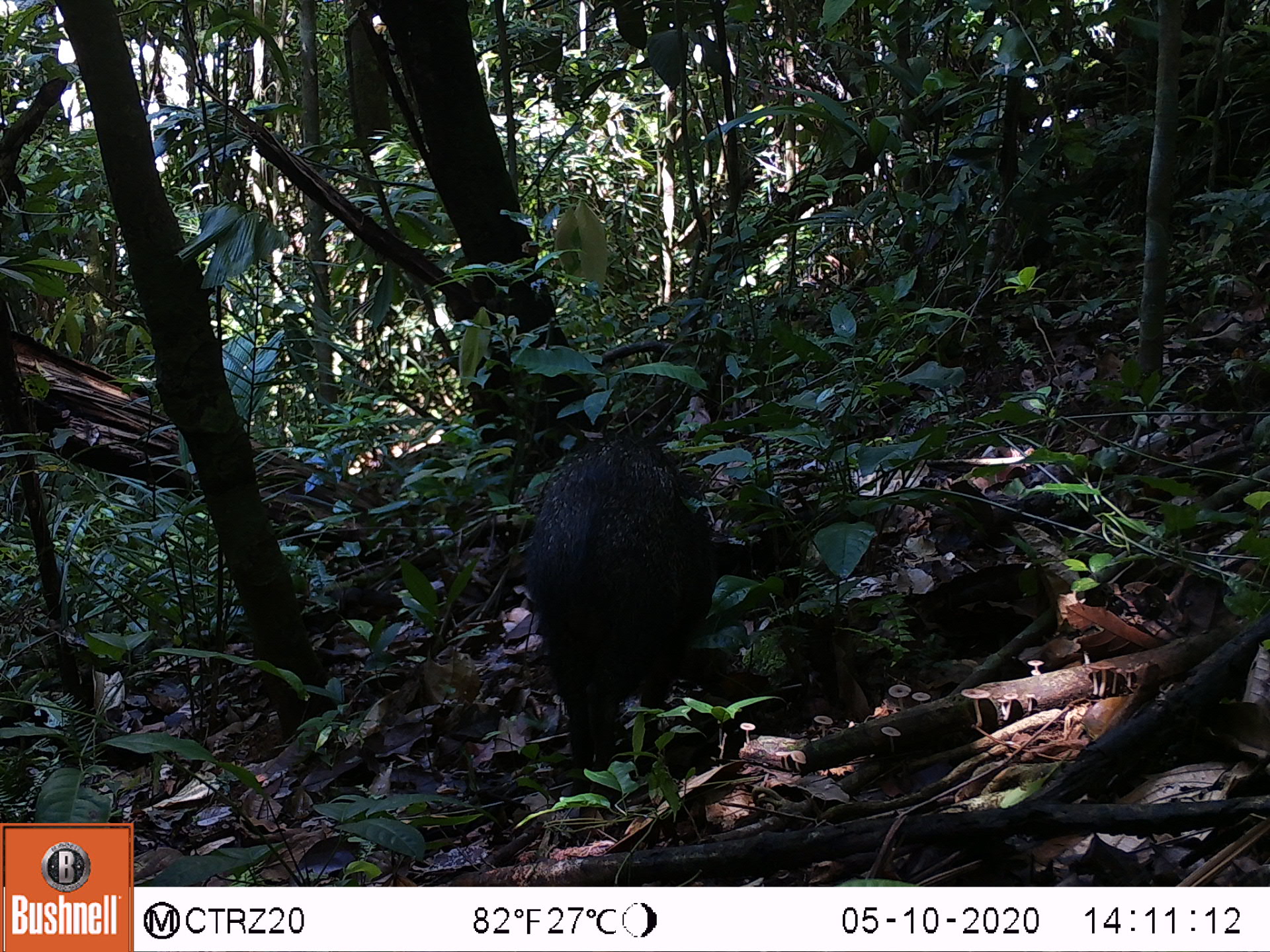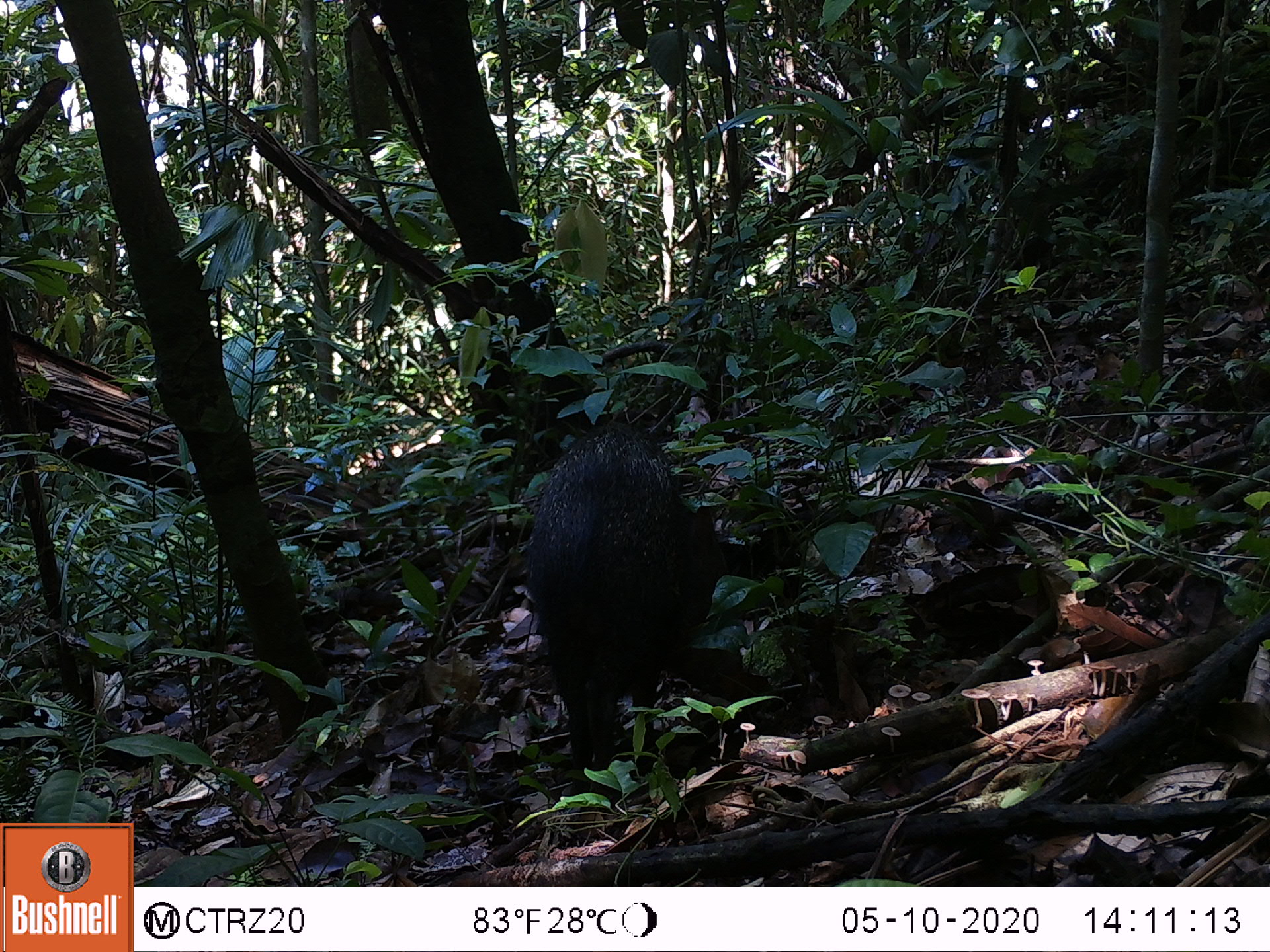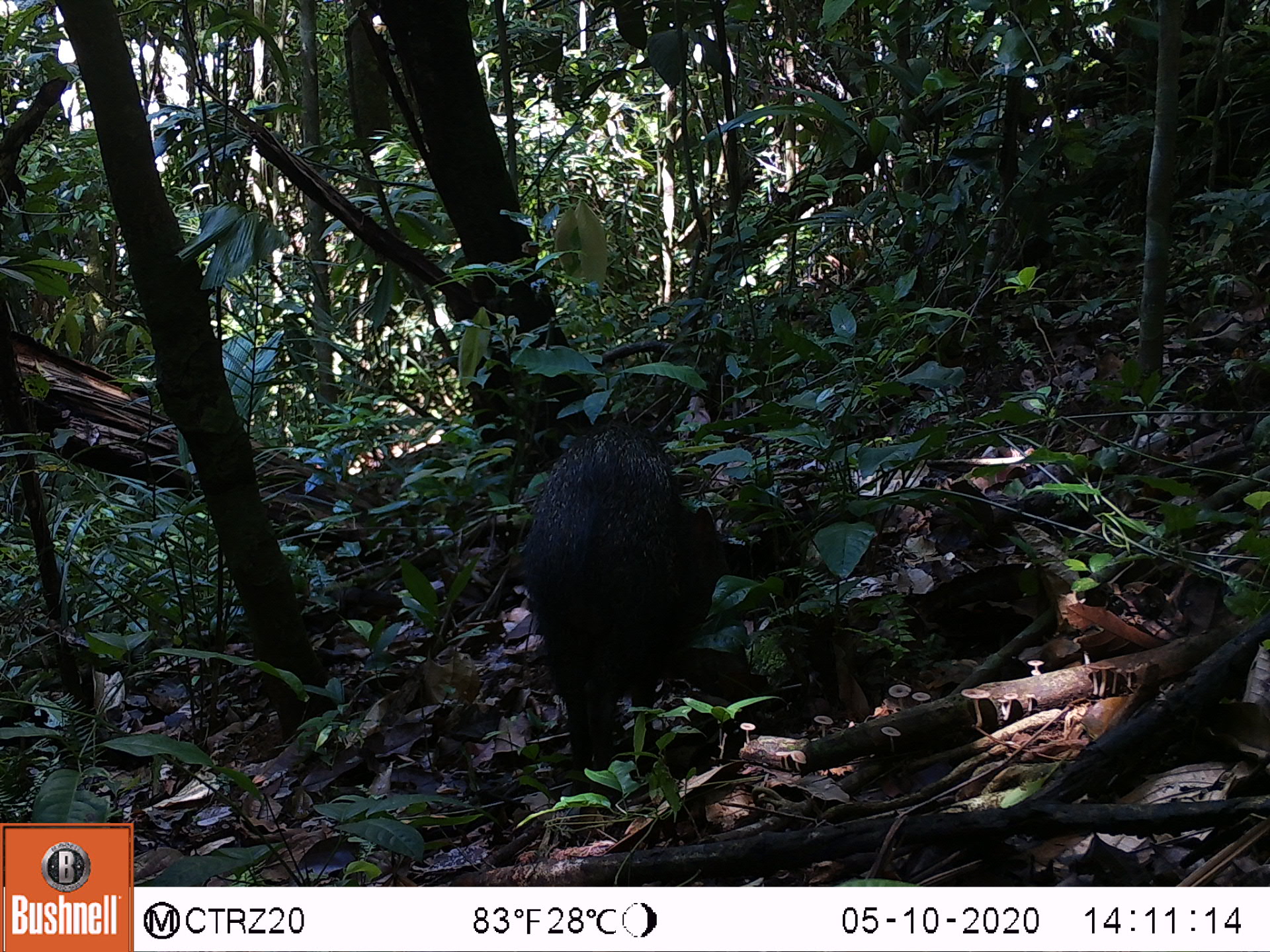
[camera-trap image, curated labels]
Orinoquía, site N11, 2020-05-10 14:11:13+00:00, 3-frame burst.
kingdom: Animalia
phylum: Chordata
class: Mammalia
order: Artiodactyla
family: Tayassuidae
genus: Pecari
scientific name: Pecari tajacu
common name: collared peccary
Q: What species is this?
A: Collared peccary (Pecari tajacu).